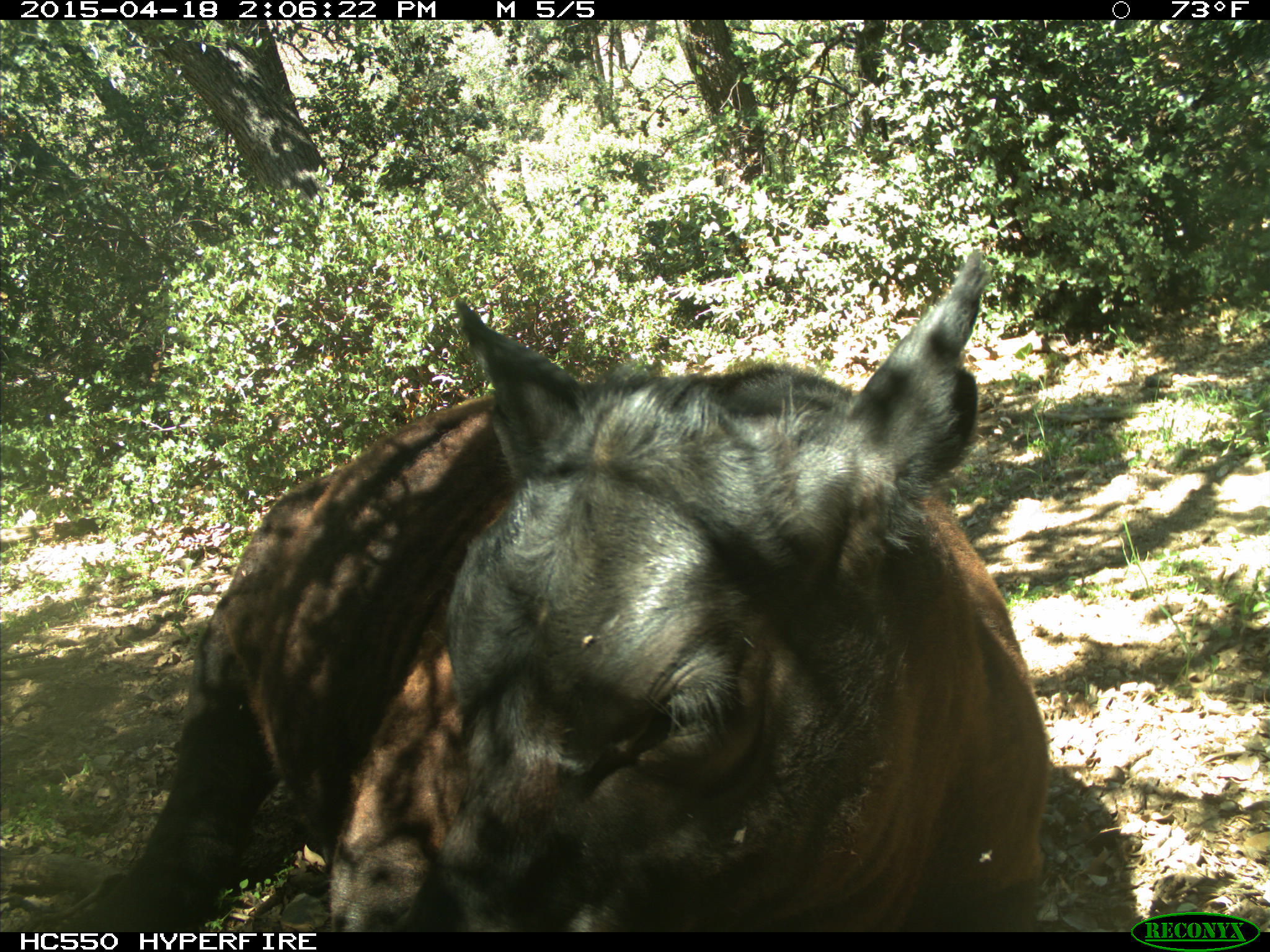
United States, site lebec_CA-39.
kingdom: Animalia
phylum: Chordata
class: Mammalia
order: Artiodactyla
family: Bovidae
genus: Bos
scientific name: Bos taurus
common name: domestic cow